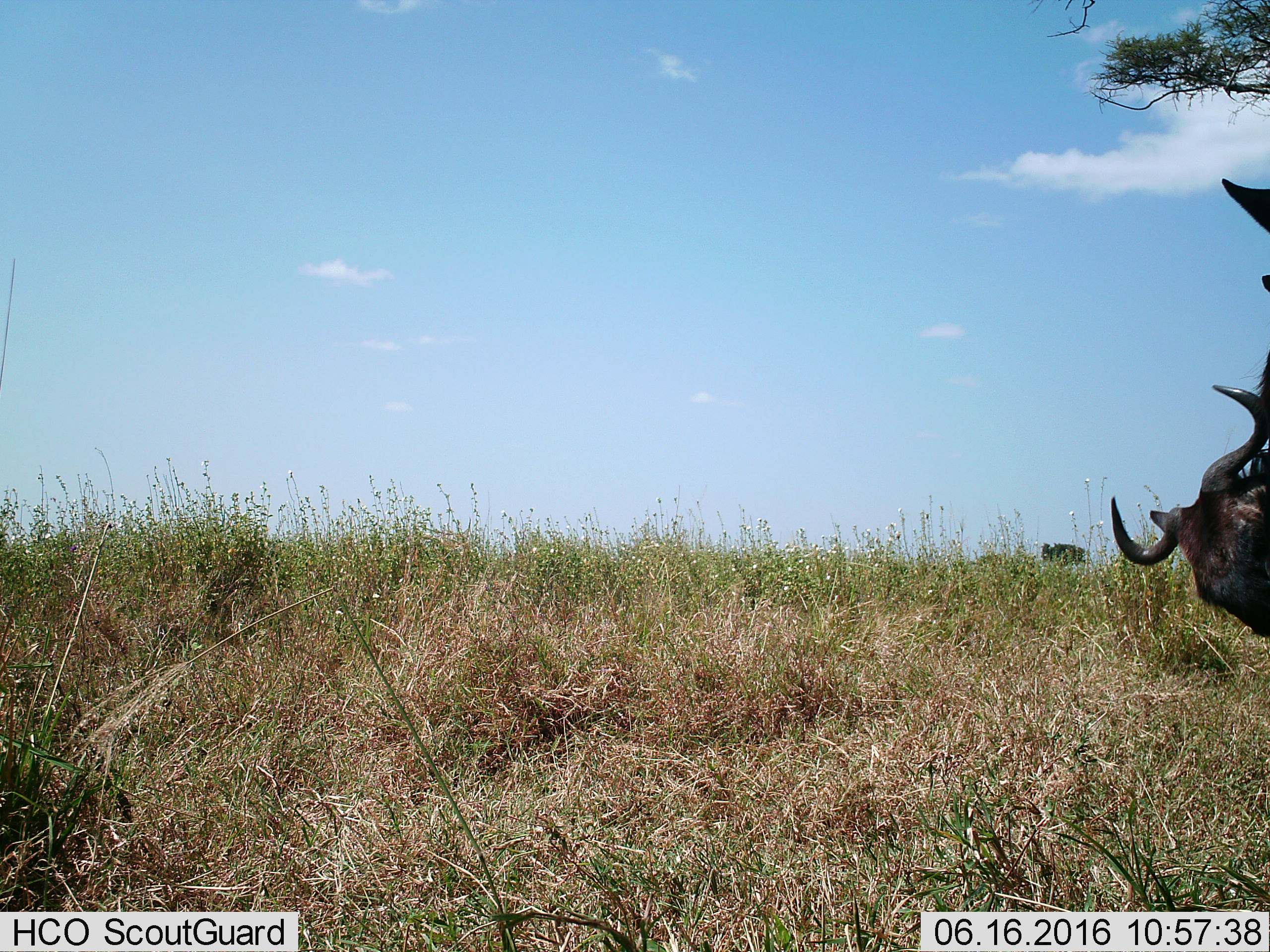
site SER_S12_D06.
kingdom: Animalia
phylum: Chordata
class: Mammalia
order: Artiodactyla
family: Bovidae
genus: Connochaetes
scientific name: Connochaetes taurinus taurinus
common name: blue wildebeest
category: wildebeestblue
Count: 2.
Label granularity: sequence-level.